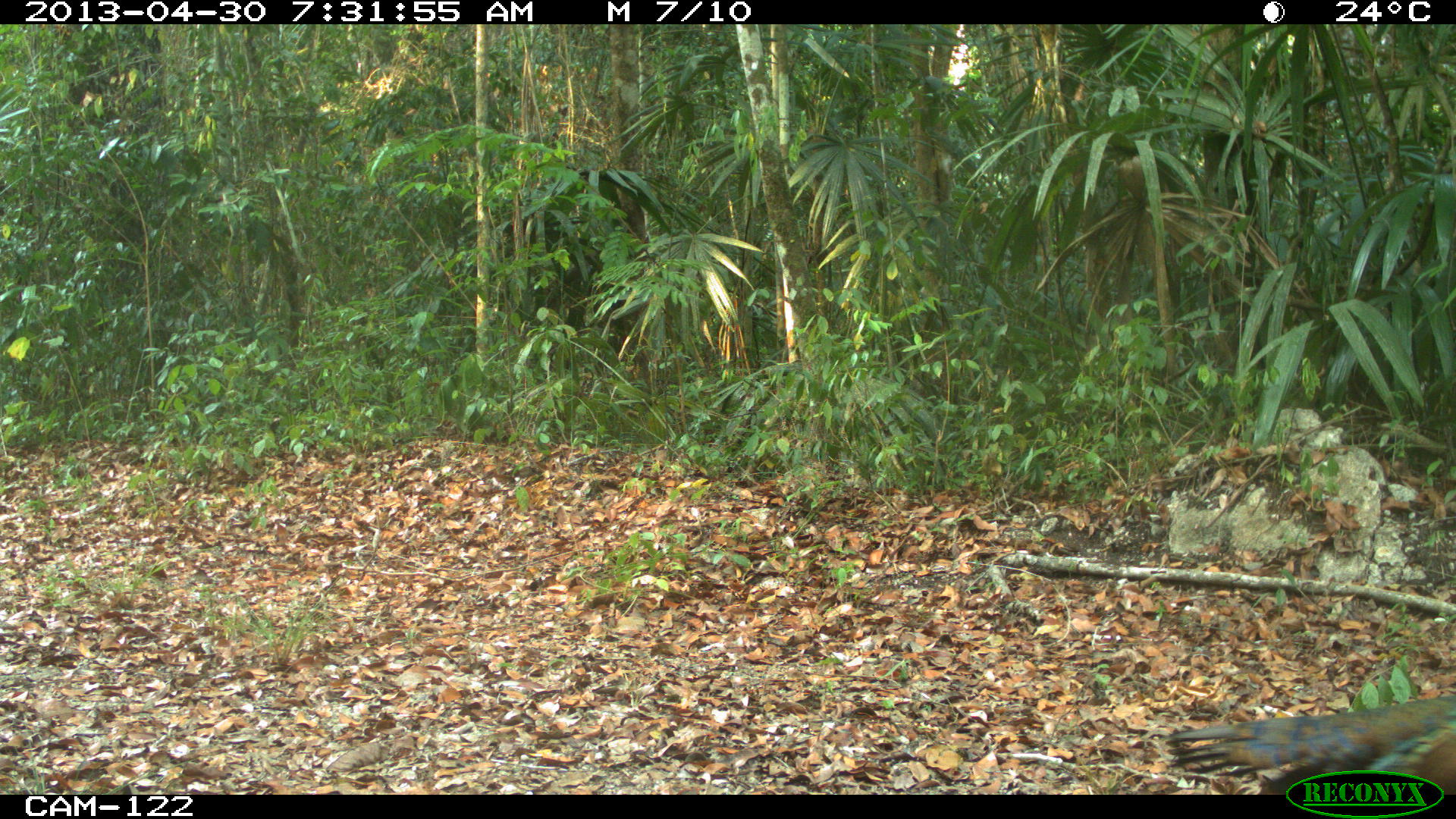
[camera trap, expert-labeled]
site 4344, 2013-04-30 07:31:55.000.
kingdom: Animalia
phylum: Chordata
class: Aves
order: Galliformes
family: Phasianidae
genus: Meleagris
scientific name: Meleagris ocellata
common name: ocellated turkey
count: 1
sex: male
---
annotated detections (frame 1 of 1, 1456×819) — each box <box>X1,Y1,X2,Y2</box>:
meleagris ocellata: <box>1160,691,1456,794</box>